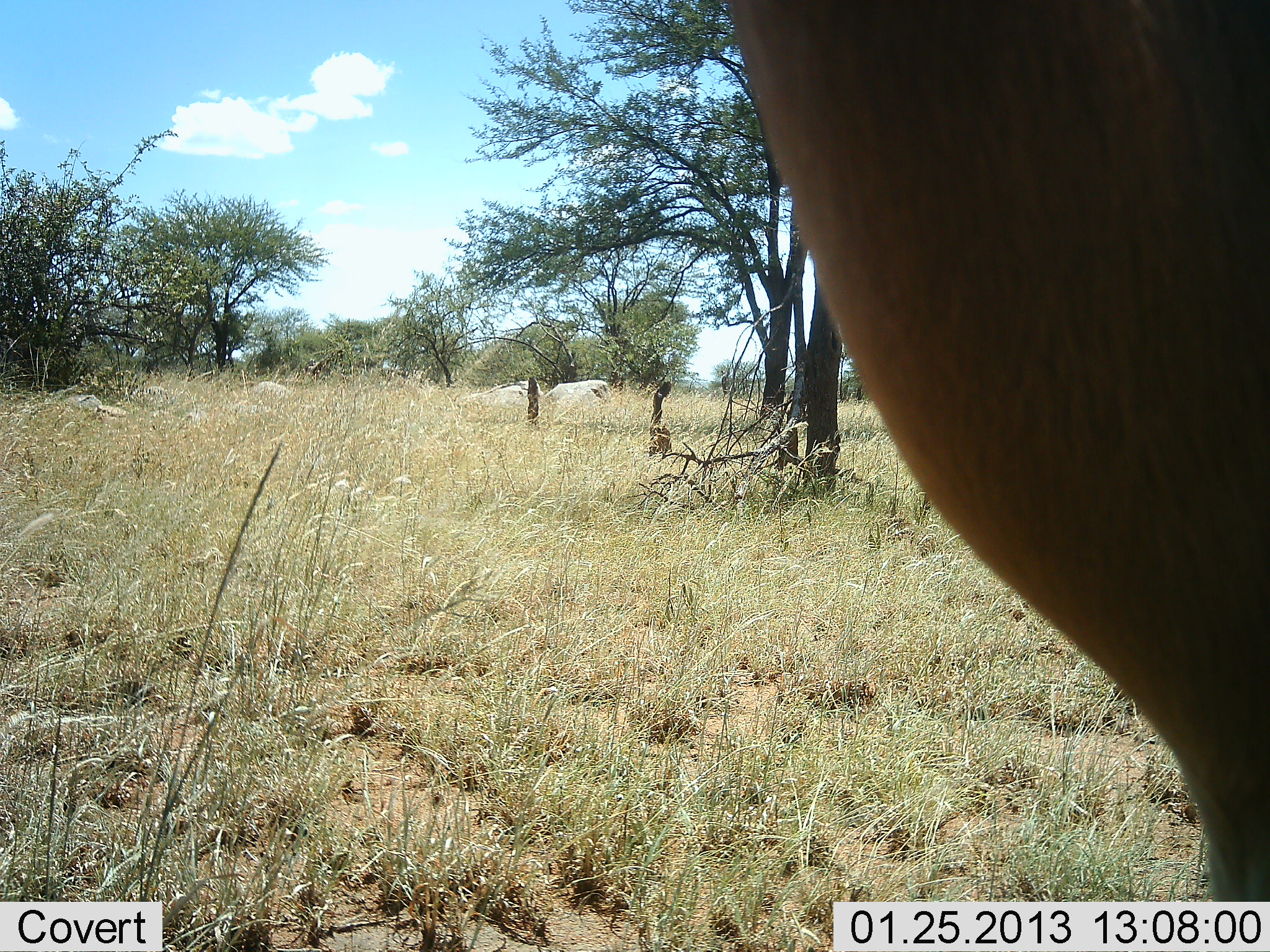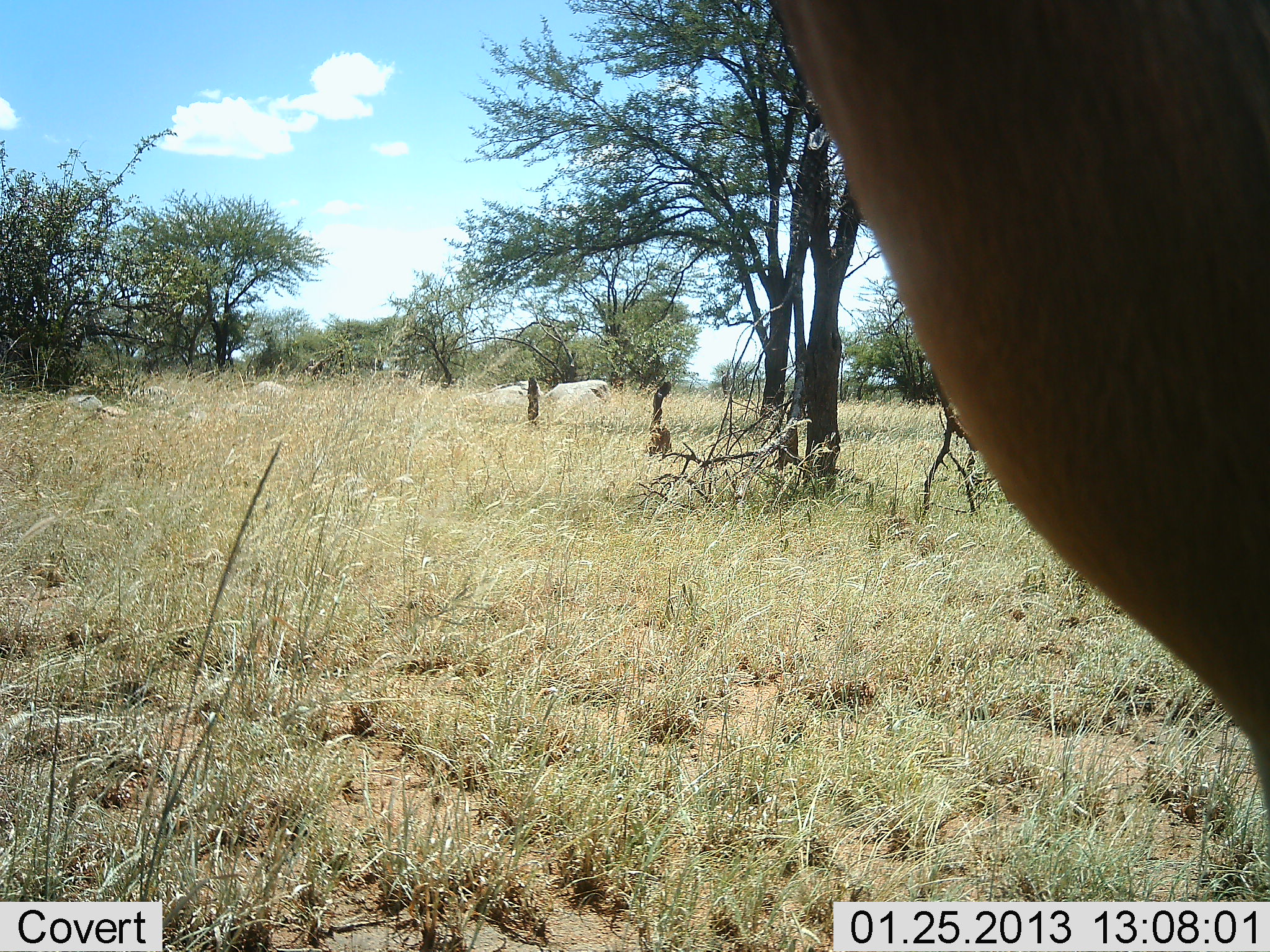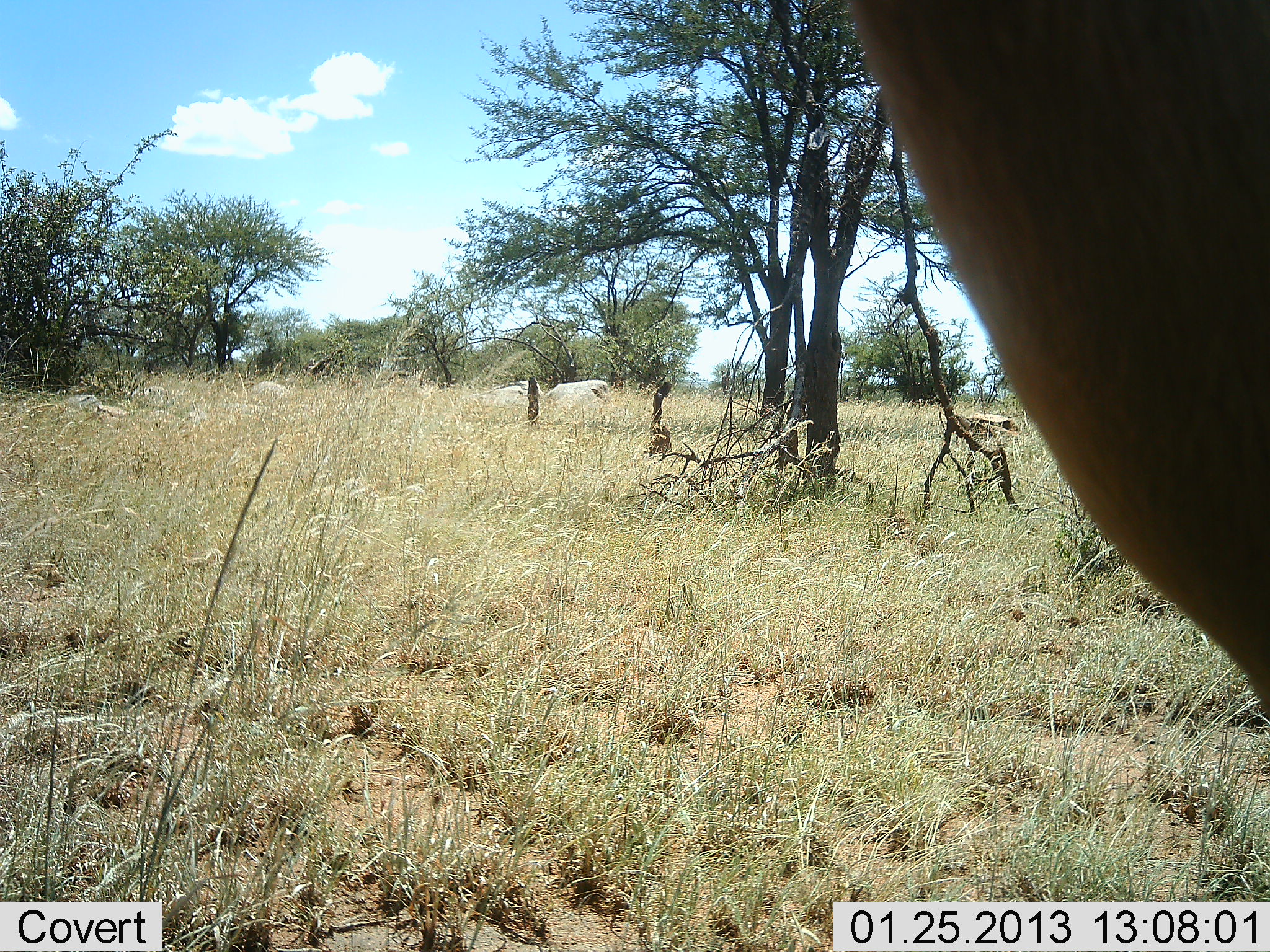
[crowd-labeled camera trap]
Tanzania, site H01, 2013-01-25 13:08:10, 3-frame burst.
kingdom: Animalia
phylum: Chordata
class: Mammalia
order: Artiodactyla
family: Bovidae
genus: Alcelaphus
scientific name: Alcelaphus buselaphus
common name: hartebeest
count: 1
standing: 100%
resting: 0%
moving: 0%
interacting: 0%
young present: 0%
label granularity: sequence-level